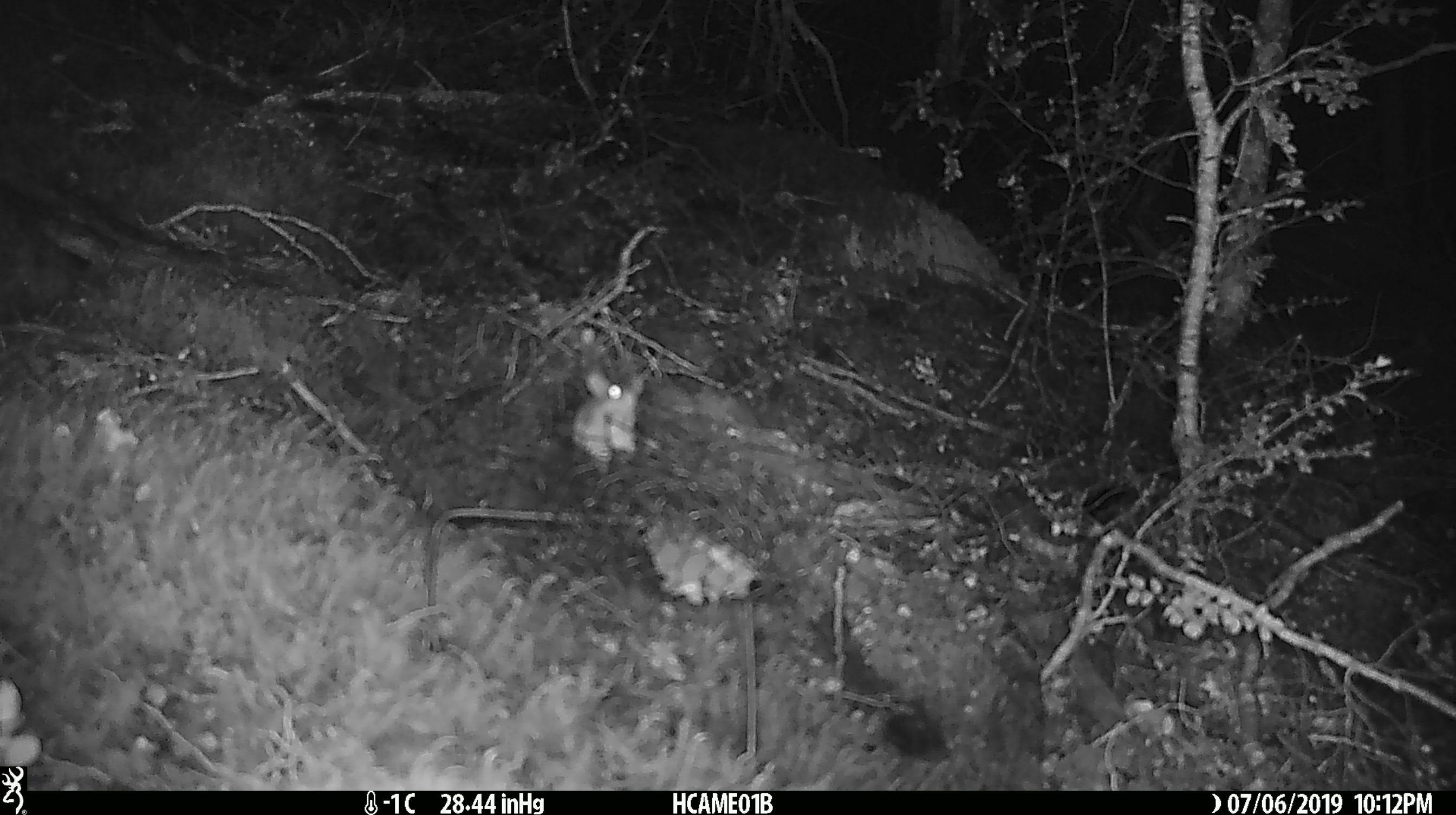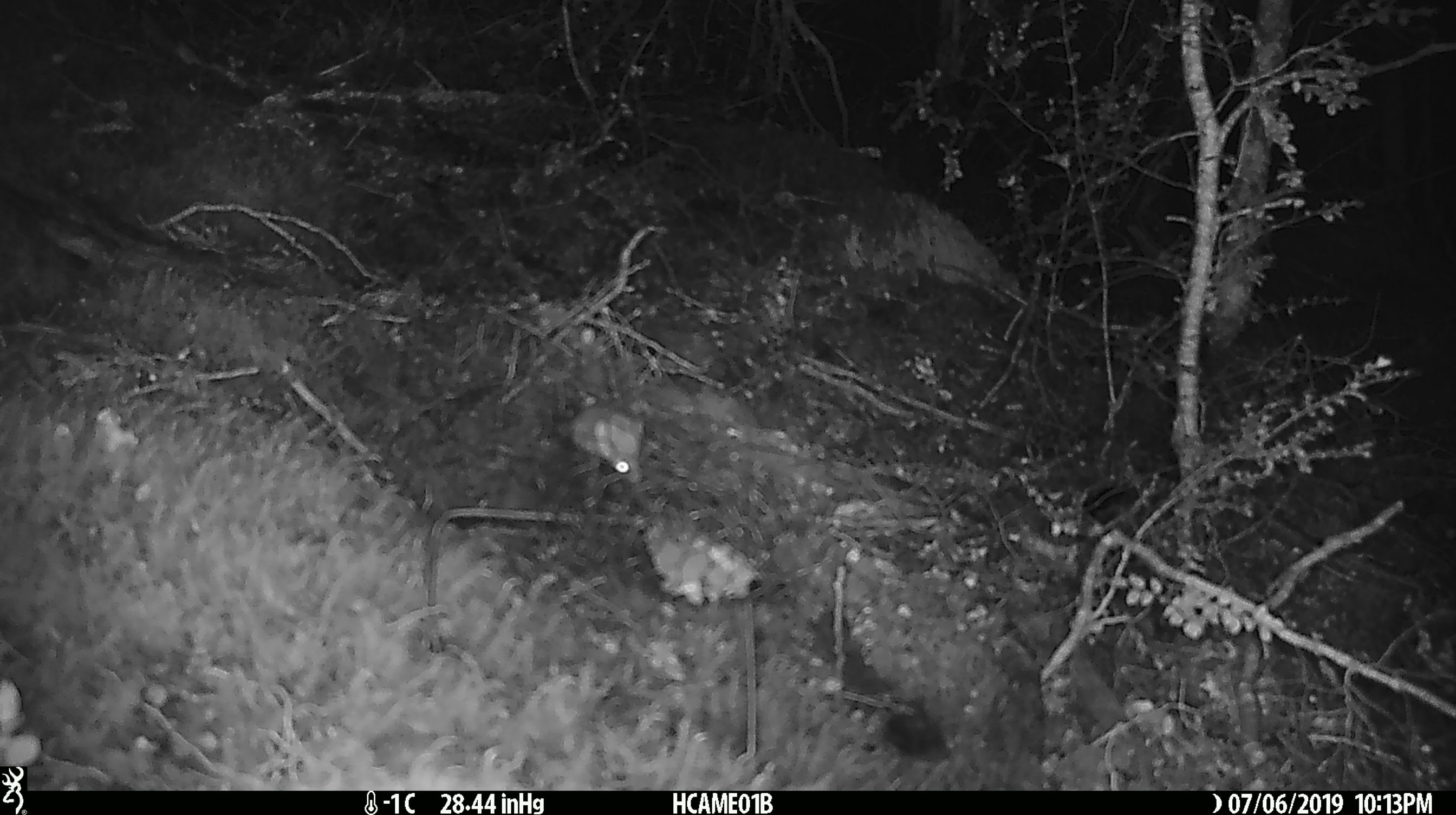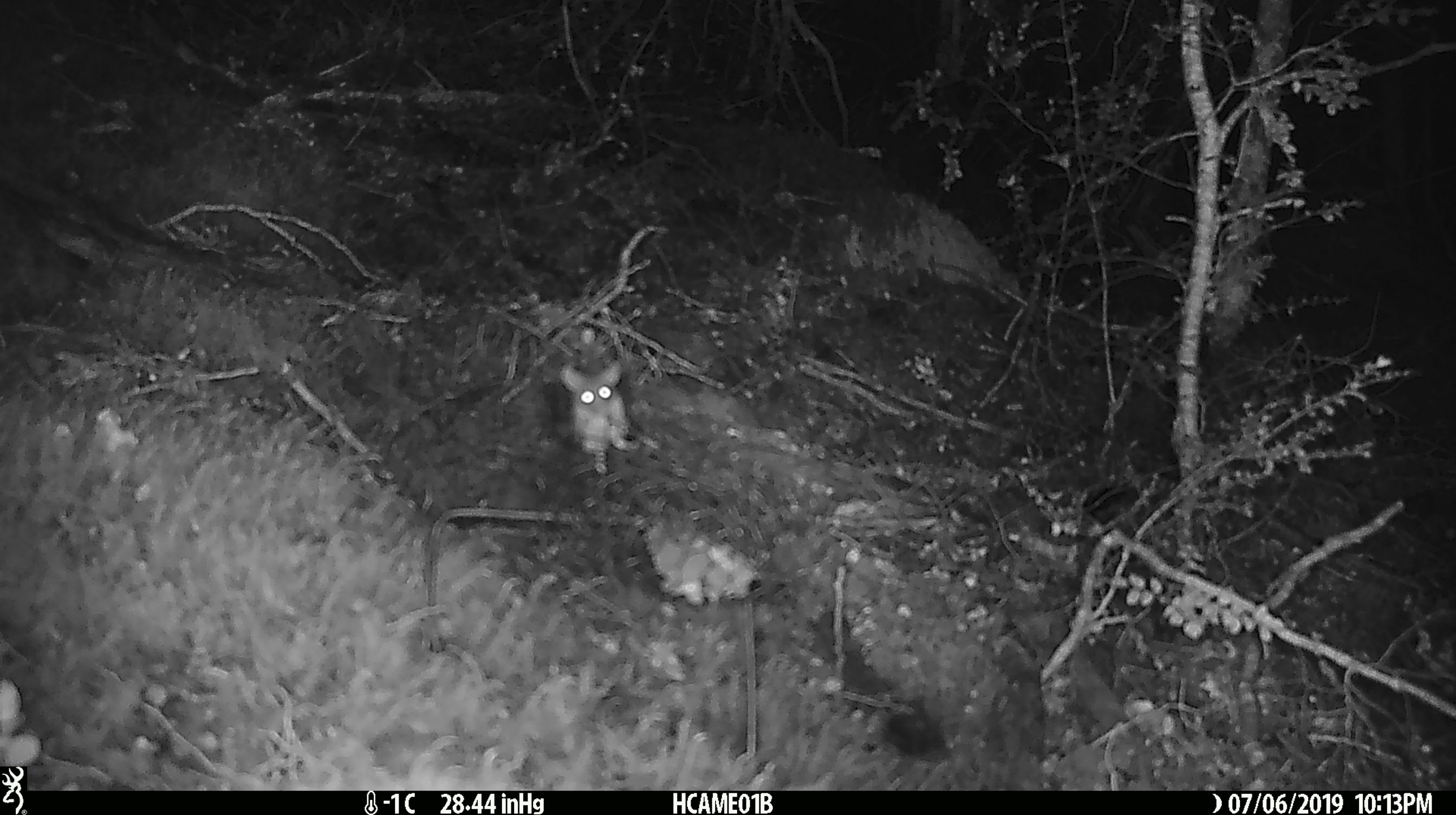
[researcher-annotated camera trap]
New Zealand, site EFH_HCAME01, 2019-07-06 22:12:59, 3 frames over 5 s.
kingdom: Animalia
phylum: Chordata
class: Mammalia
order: Rodentia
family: Muridae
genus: Mus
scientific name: Mus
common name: mouse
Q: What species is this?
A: Mouse (Mus).